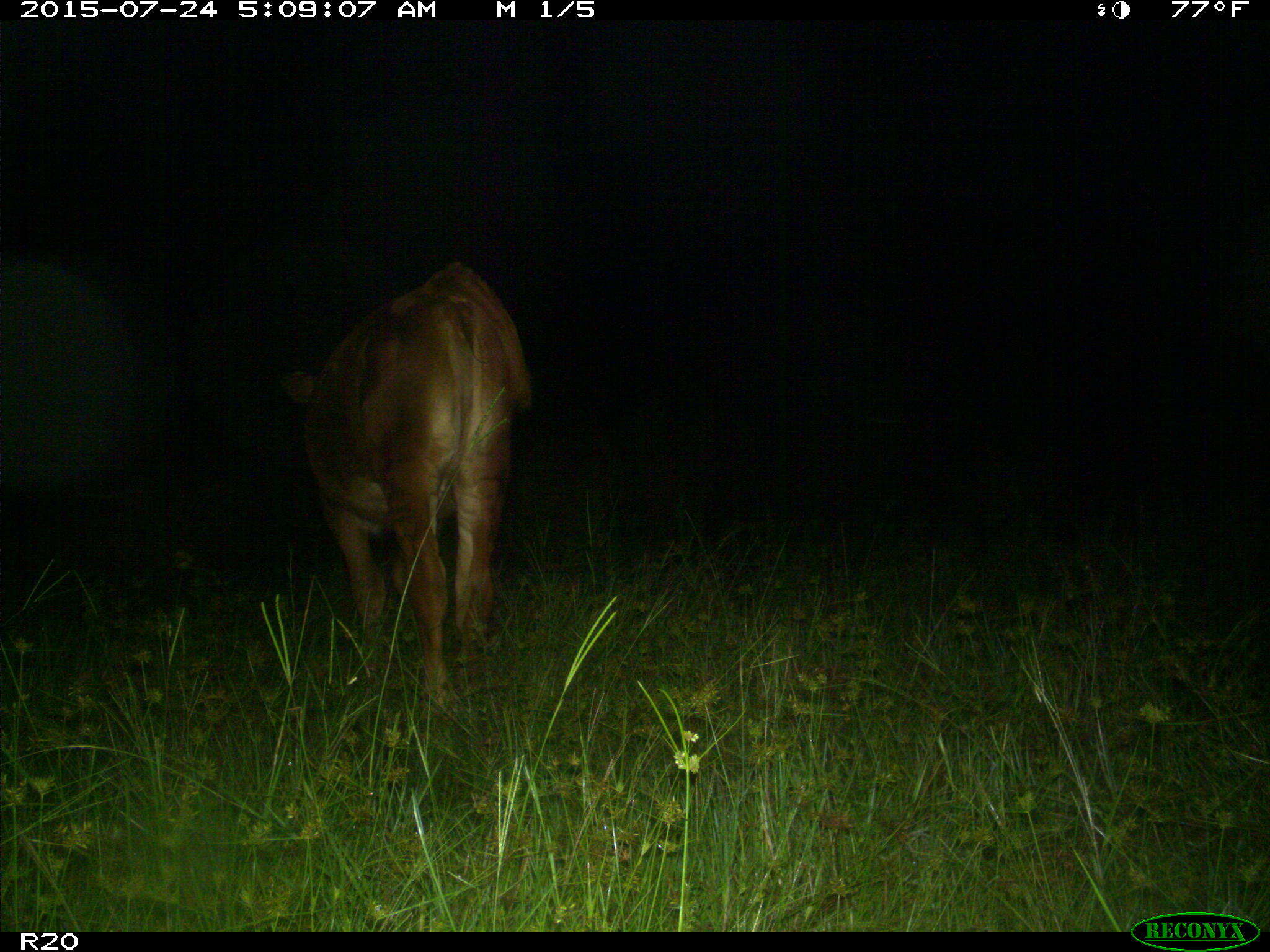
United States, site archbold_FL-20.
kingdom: Animalia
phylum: Chordata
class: Mammalia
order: Artiodactyla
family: Bovidae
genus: Bos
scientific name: Bos taurus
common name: domestic cow